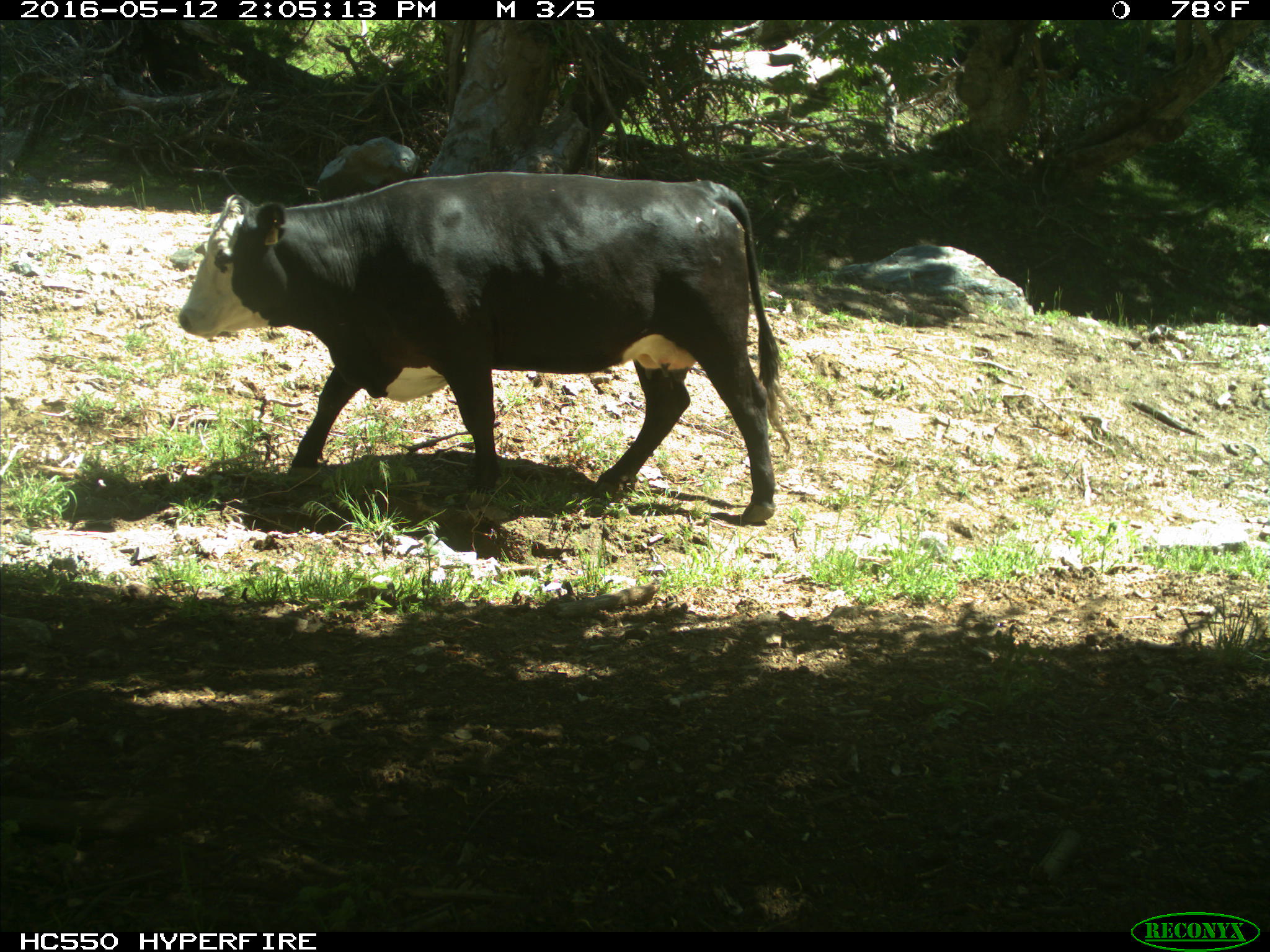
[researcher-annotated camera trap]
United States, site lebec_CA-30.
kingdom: Animalia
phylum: Chordata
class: Mammalia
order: Artiodactyla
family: Bovidae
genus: Bos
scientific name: Bos taurus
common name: domestic cow